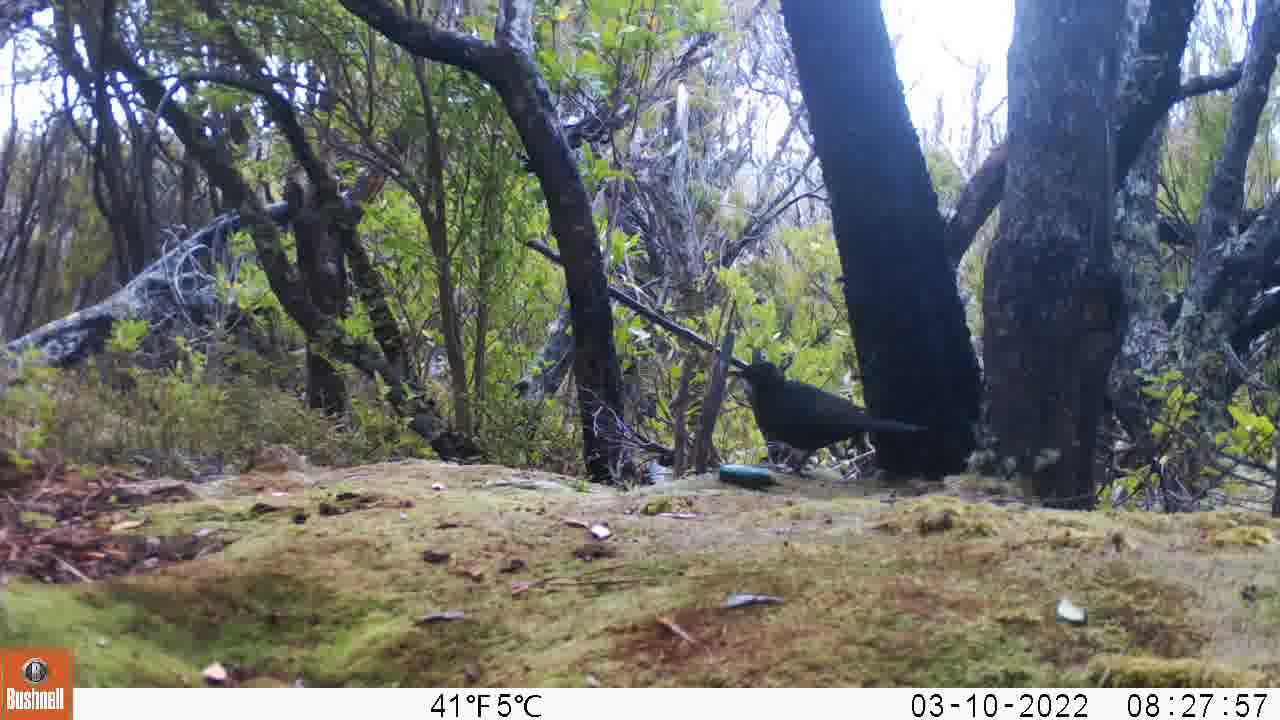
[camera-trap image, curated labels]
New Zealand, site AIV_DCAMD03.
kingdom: Animalia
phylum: Chordata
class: Aves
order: Passeriformes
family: Turdidae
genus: Turdus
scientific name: Turdus merula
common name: eurasian blackbird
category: blackbird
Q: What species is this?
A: Blackbird (eurasian blackbird) (Turdus merula).